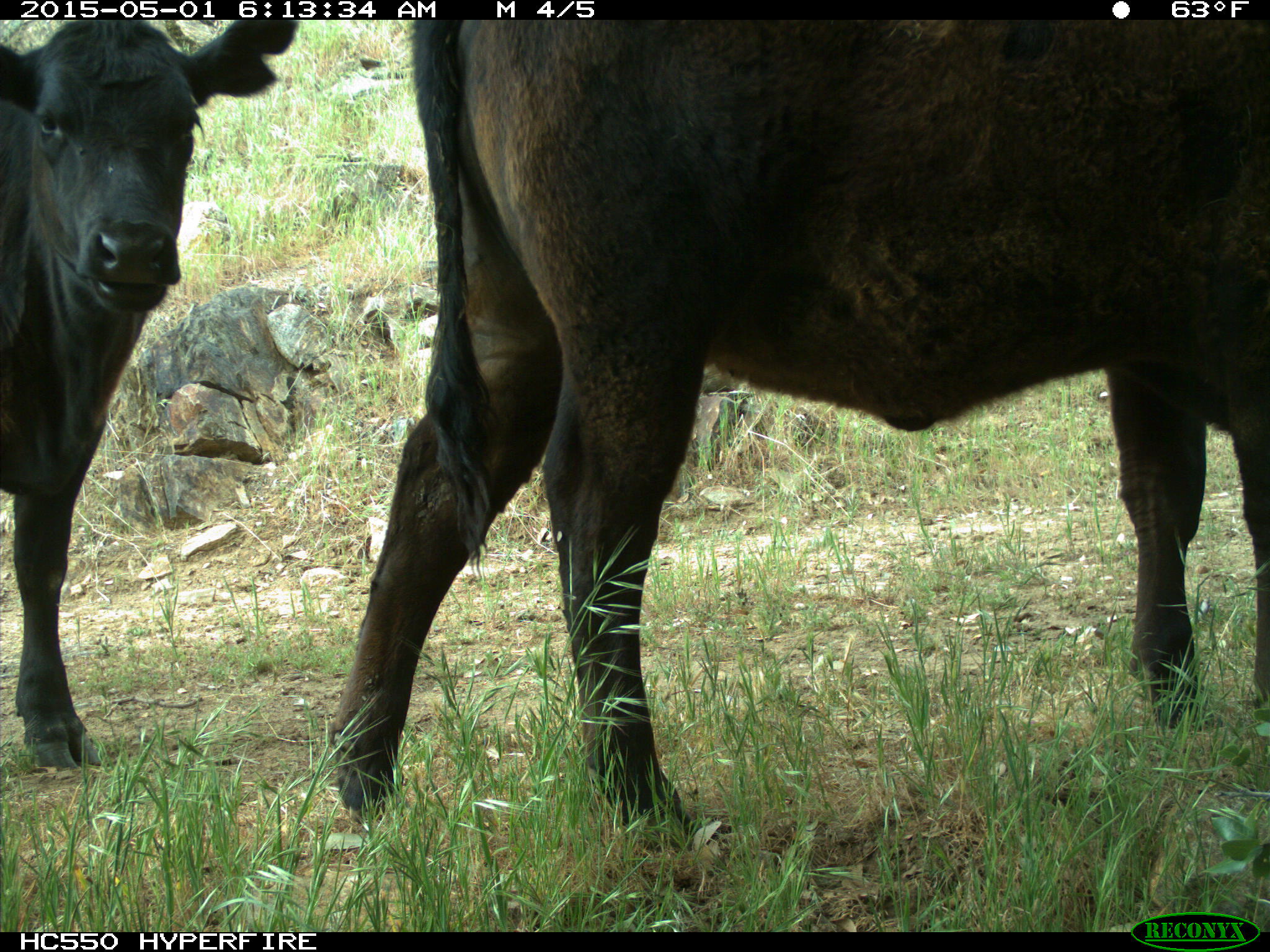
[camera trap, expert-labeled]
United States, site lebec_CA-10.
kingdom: Animalia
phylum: Chordata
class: Mammalia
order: Artiodactyla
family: Bovidae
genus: Bos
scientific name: Bos taurus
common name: domestic cow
Bos taurus (domestic cow).